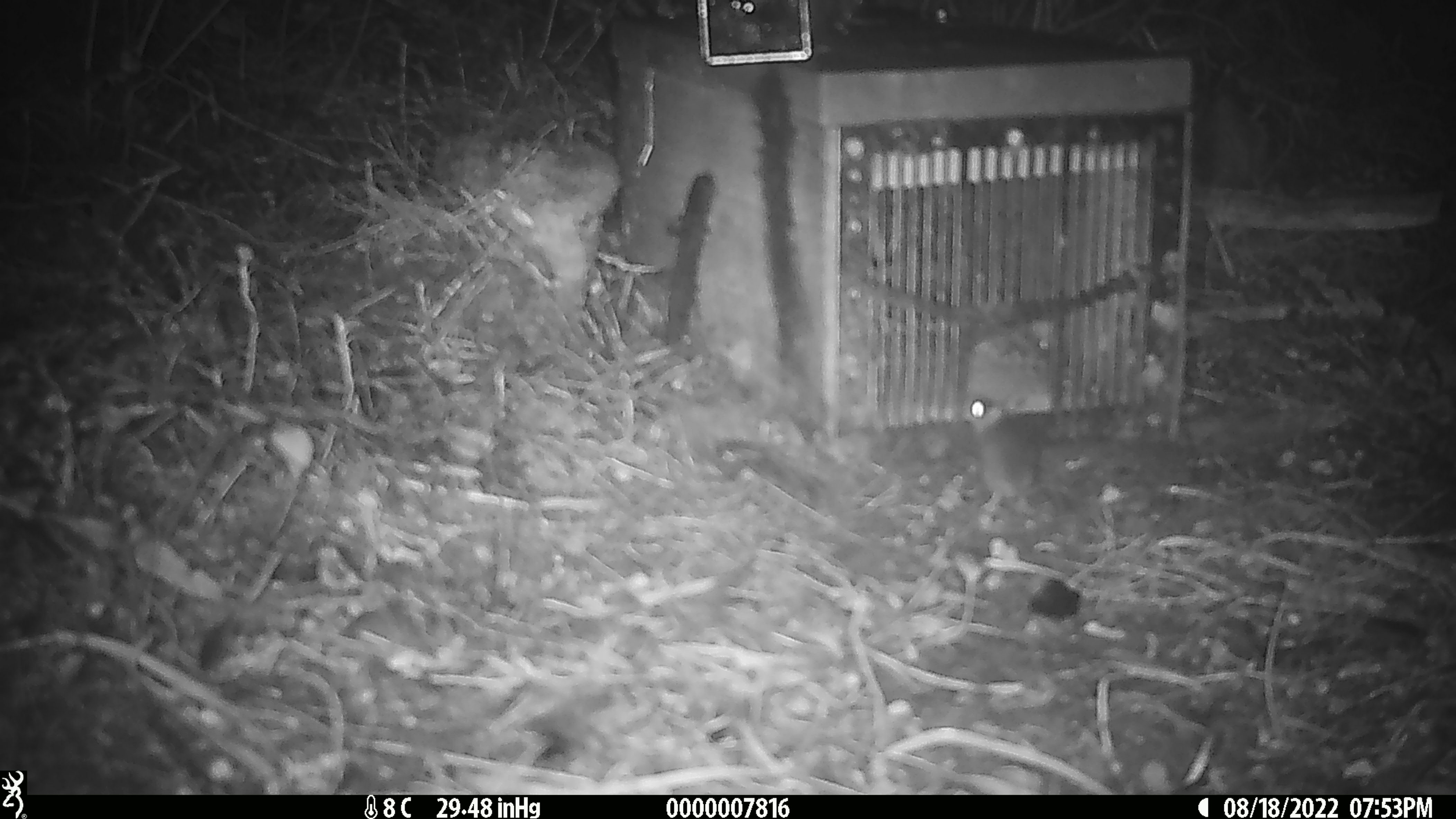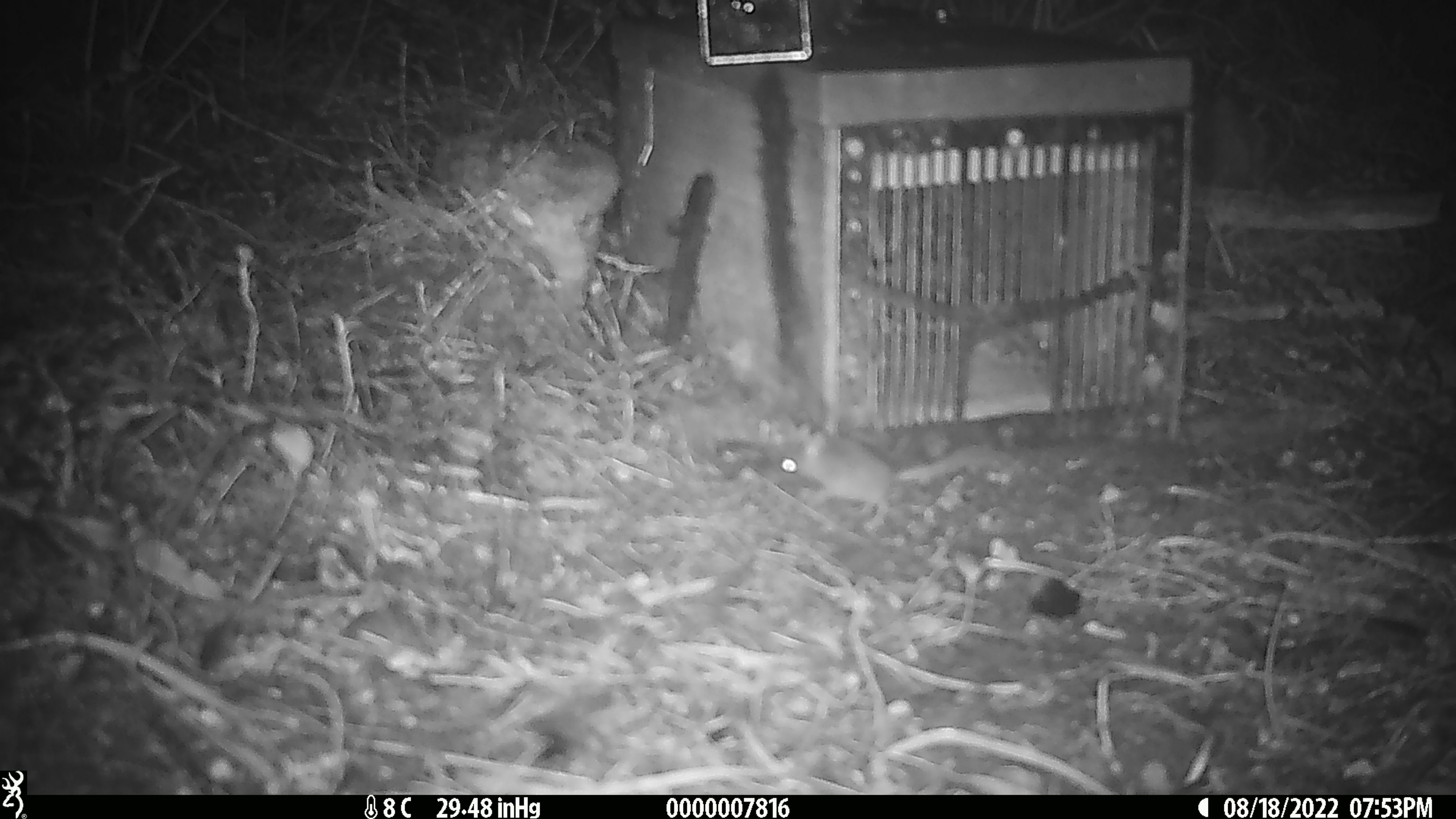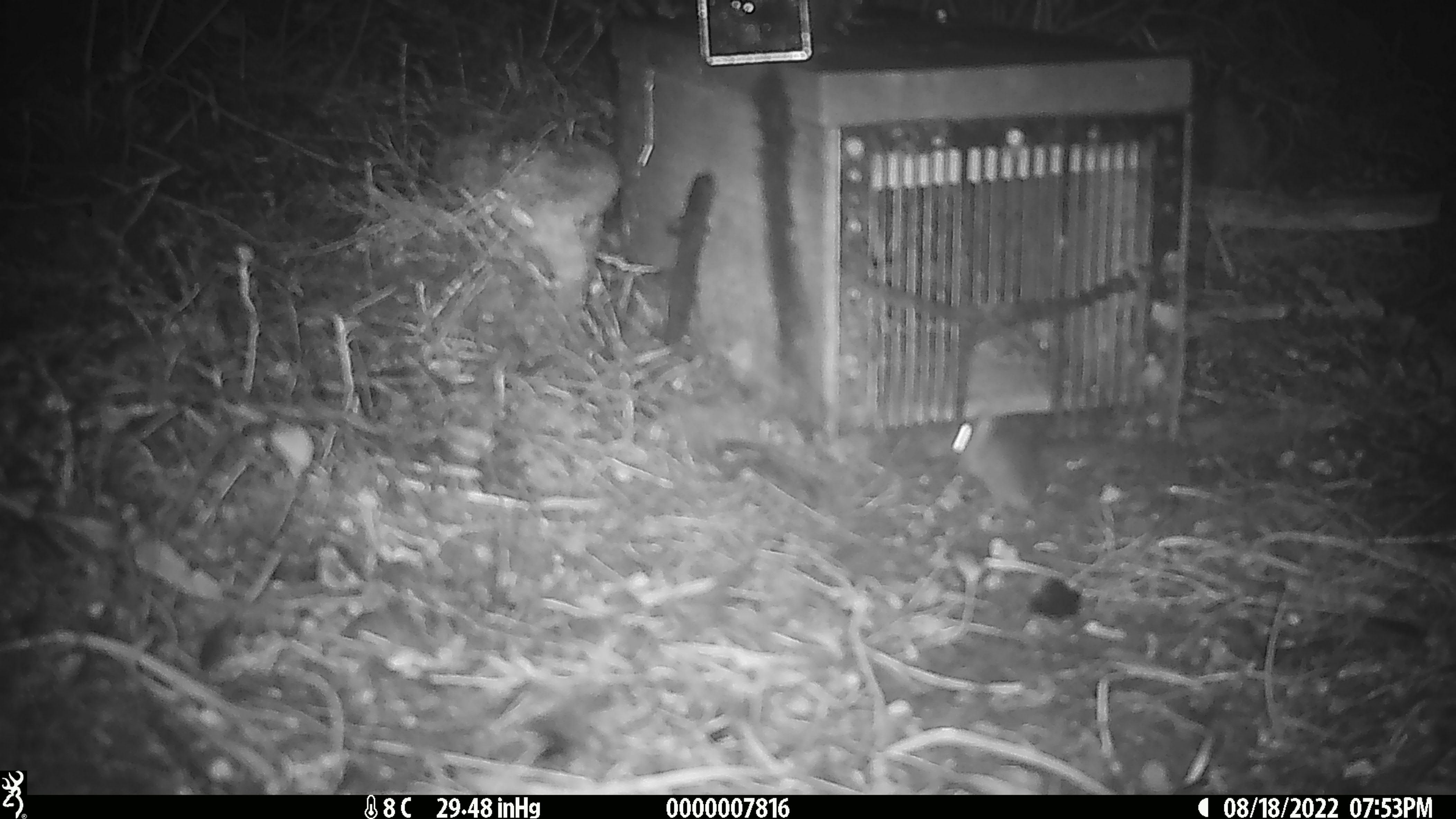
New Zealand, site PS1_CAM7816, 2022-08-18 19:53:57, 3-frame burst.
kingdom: Animalia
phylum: Chordata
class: Mammalia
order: Rodentia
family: Muridae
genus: Mus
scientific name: Mus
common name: mouse